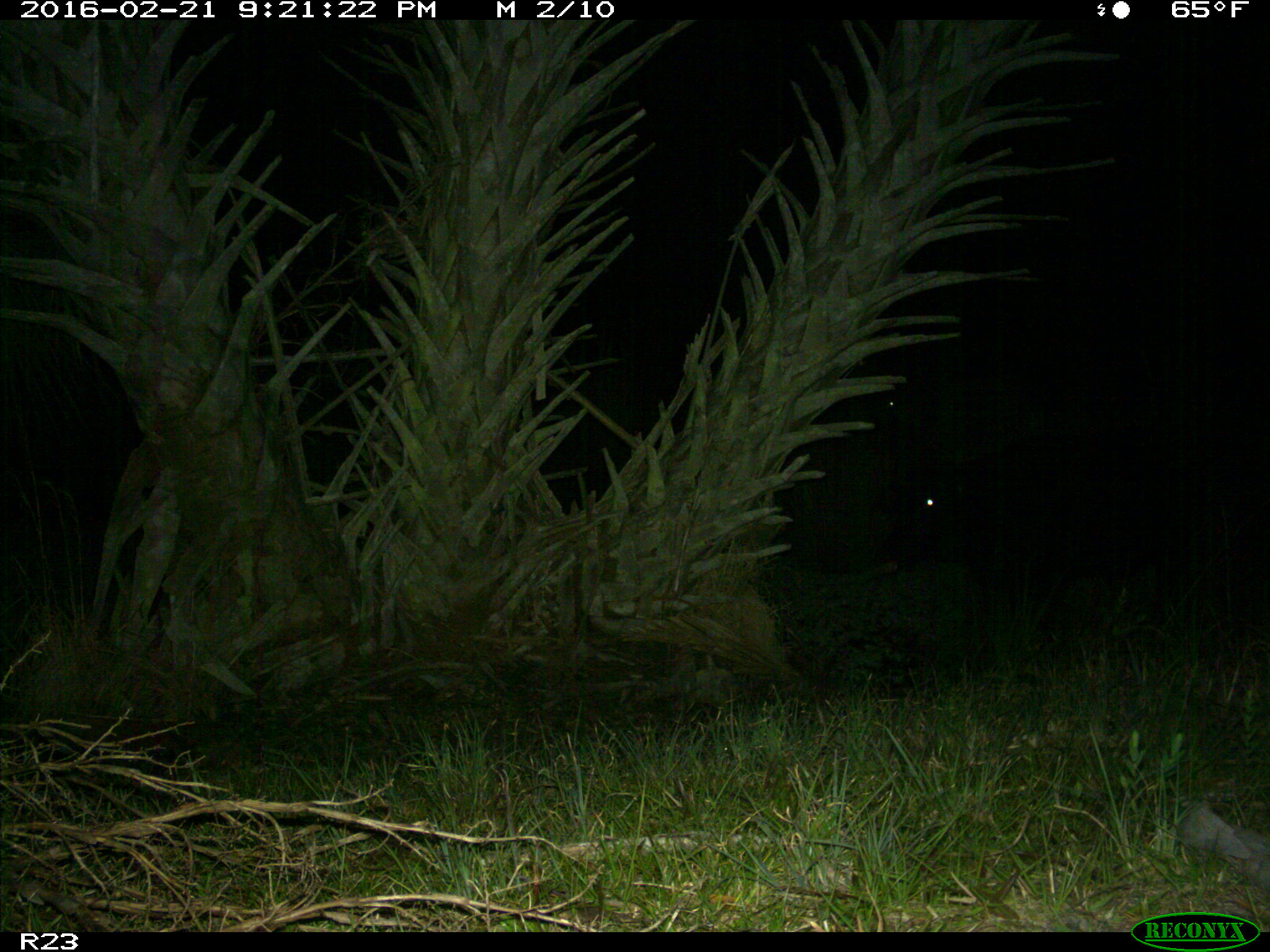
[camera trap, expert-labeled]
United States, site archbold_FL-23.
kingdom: Animalia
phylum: Chordata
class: Mammalia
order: Artiodactyla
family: Bovidae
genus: Bos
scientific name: Bos taurus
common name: domestic cow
Bos taurus (domestic cow).